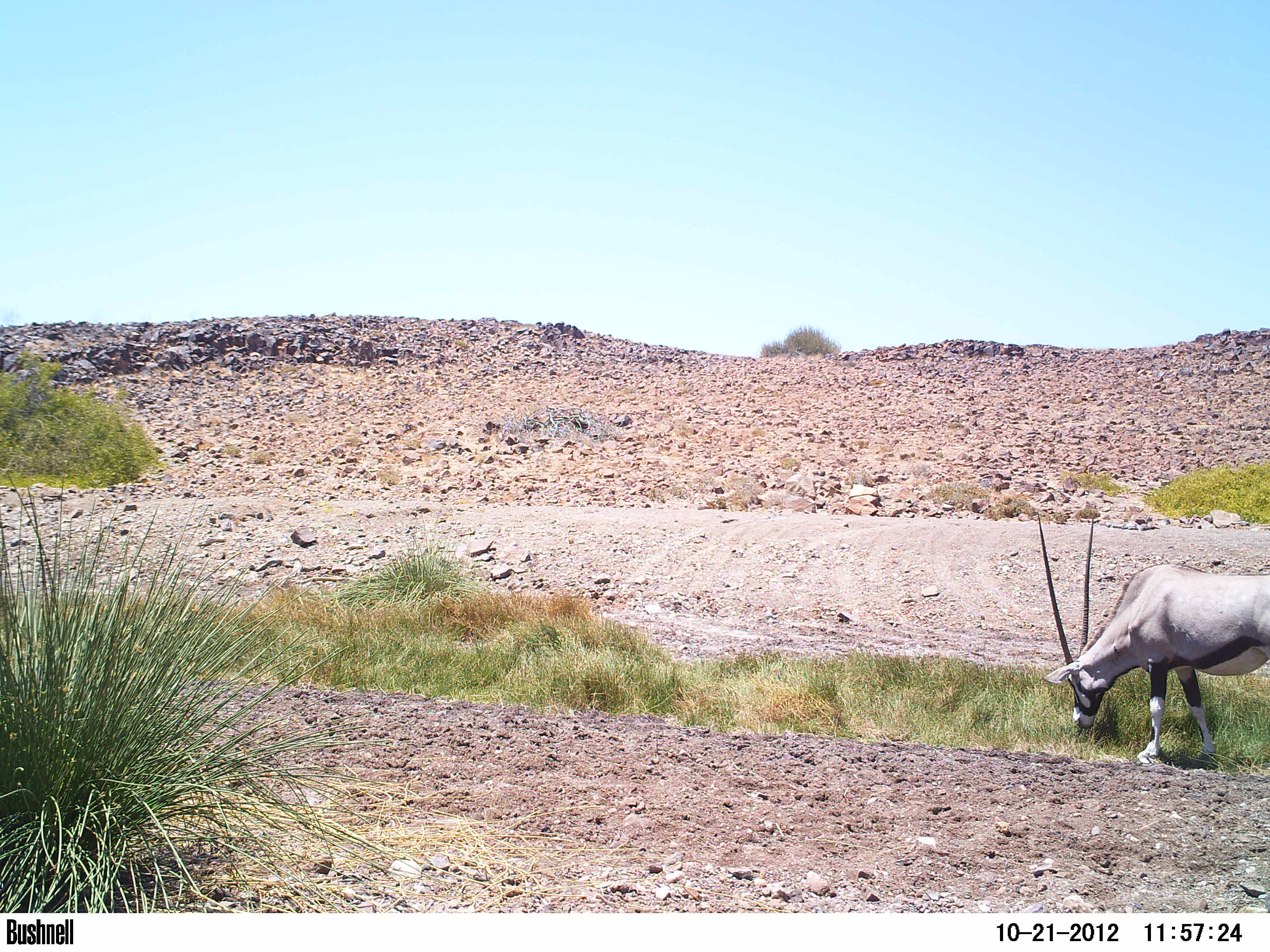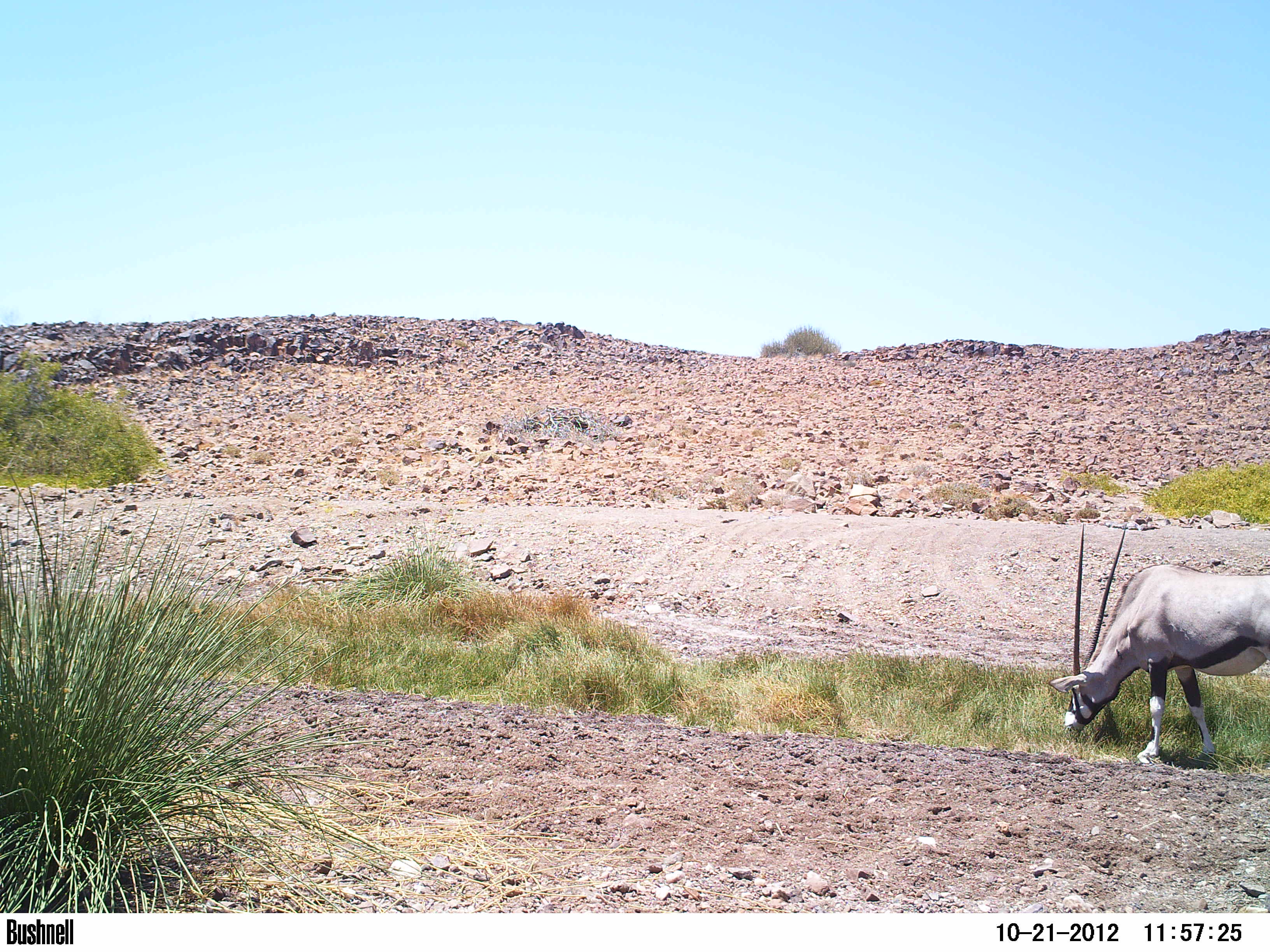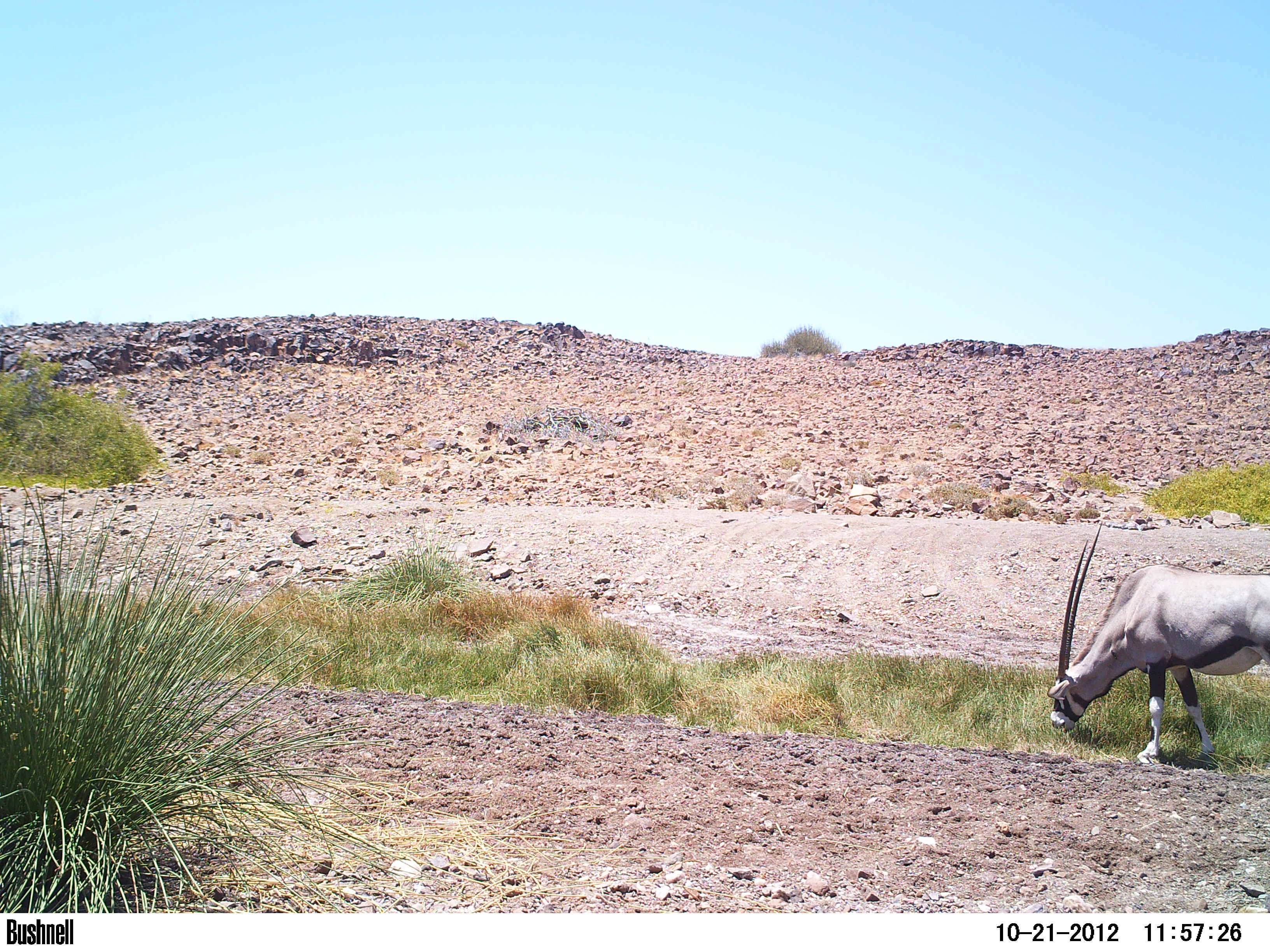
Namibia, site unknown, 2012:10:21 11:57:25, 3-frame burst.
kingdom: Animalia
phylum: Chordata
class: Mammalia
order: Artiodactyla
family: Bovidae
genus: Oryx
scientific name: Oryx gazella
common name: gemsbok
Oryx gazella (gemsbok).